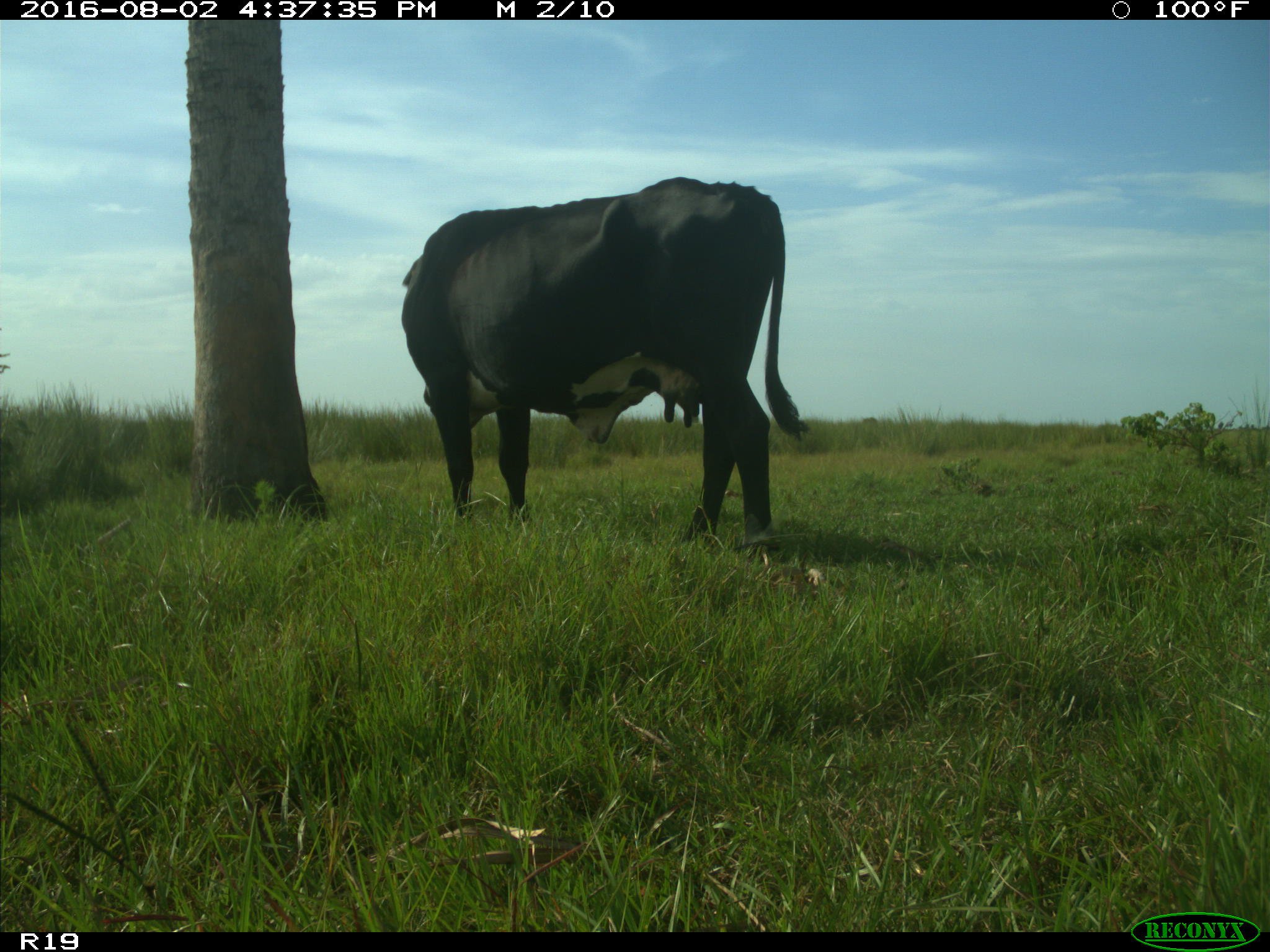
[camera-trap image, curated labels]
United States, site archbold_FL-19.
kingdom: Animalia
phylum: Chordata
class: Mammalia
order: Artiodactyla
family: Bovidae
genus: Bos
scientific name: Bos taurus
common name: domestic cow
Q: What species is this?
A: Bos taurus (domestic cow).